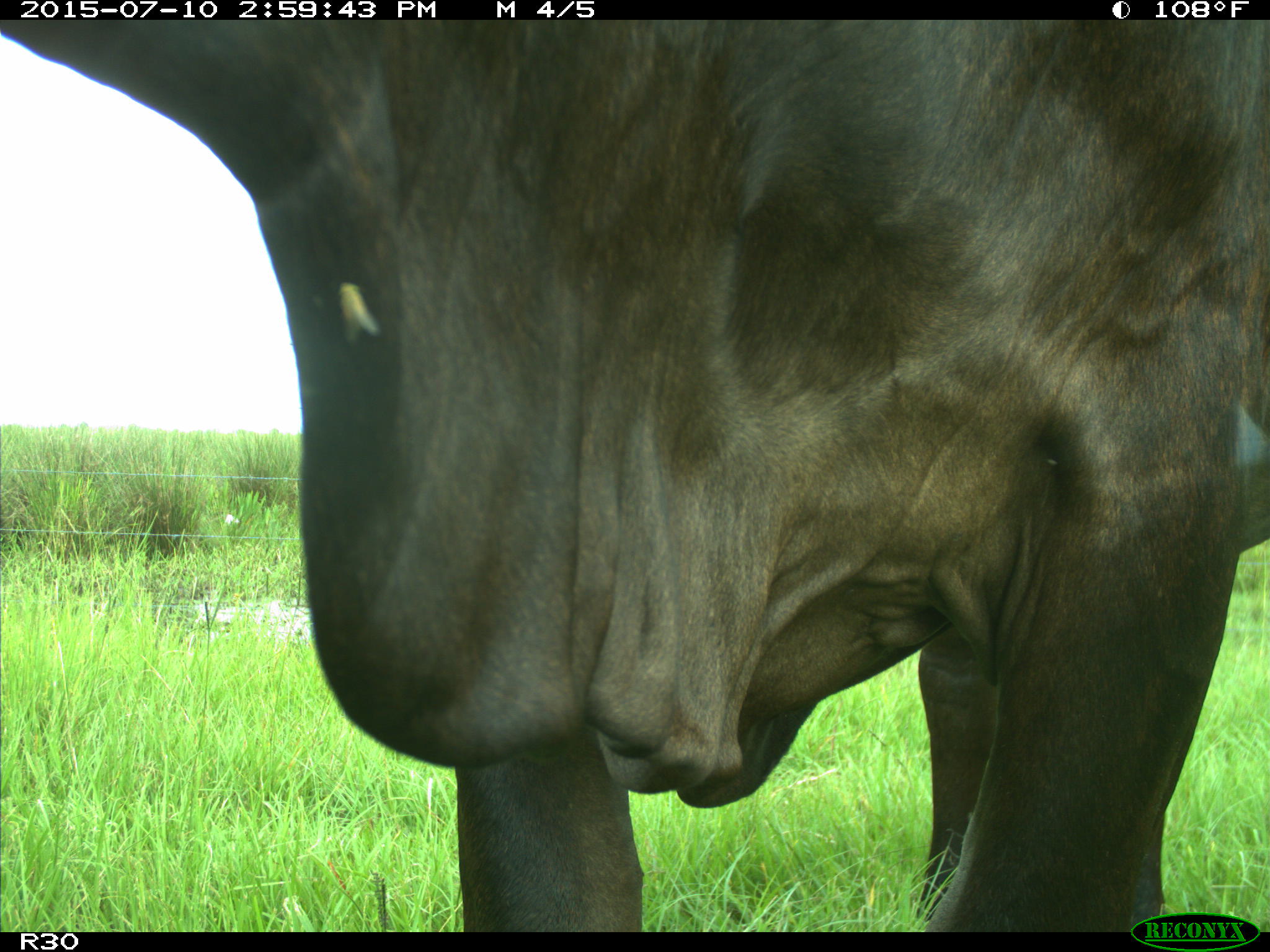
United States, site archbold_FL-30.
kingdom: Animalia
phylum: Chordata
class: Mammalia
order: Artiodactyla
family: Bovidae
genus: Bos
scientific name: Bos taurus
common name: domestic cow